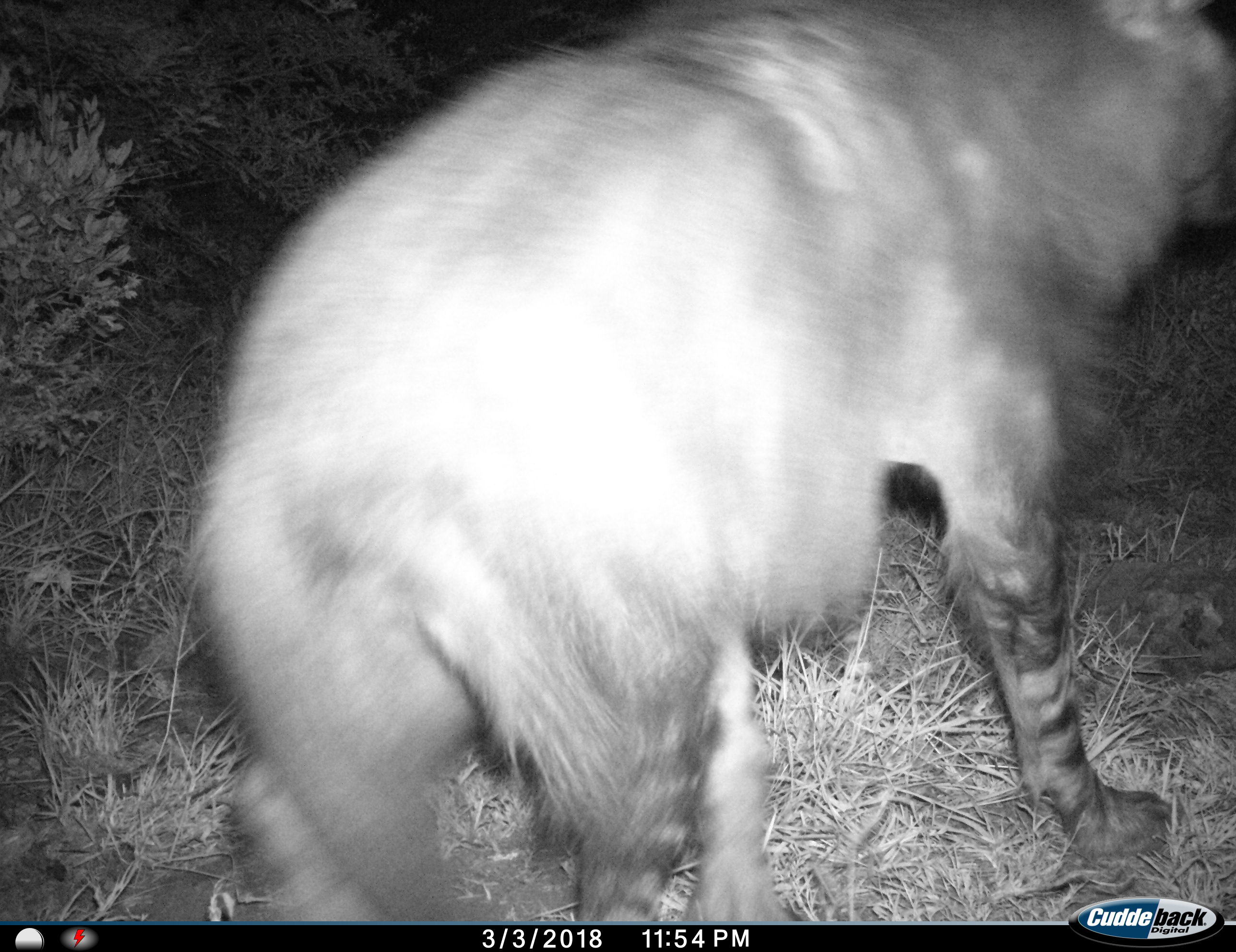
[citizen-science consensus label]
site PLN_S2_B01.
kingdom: Animalia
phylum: Chordata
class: Mammalia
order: Carnivora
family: Hyaenidae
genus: Parahyaena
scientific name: Parahyaena brunnea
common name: brown hyena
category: hyenabrown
Hyenabrown (brown hyena) (Parahyaena brunnea), count 1. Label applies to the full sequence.